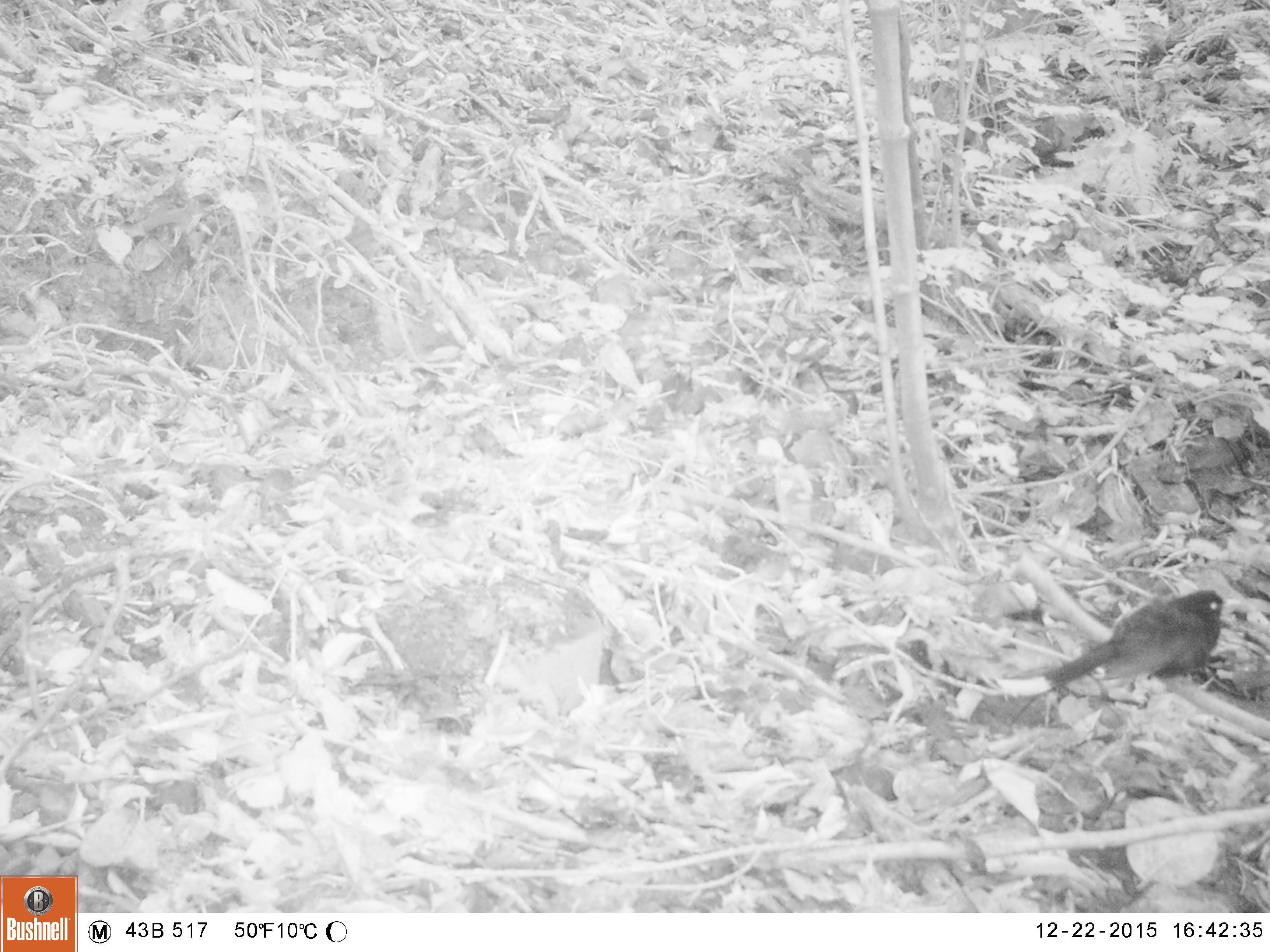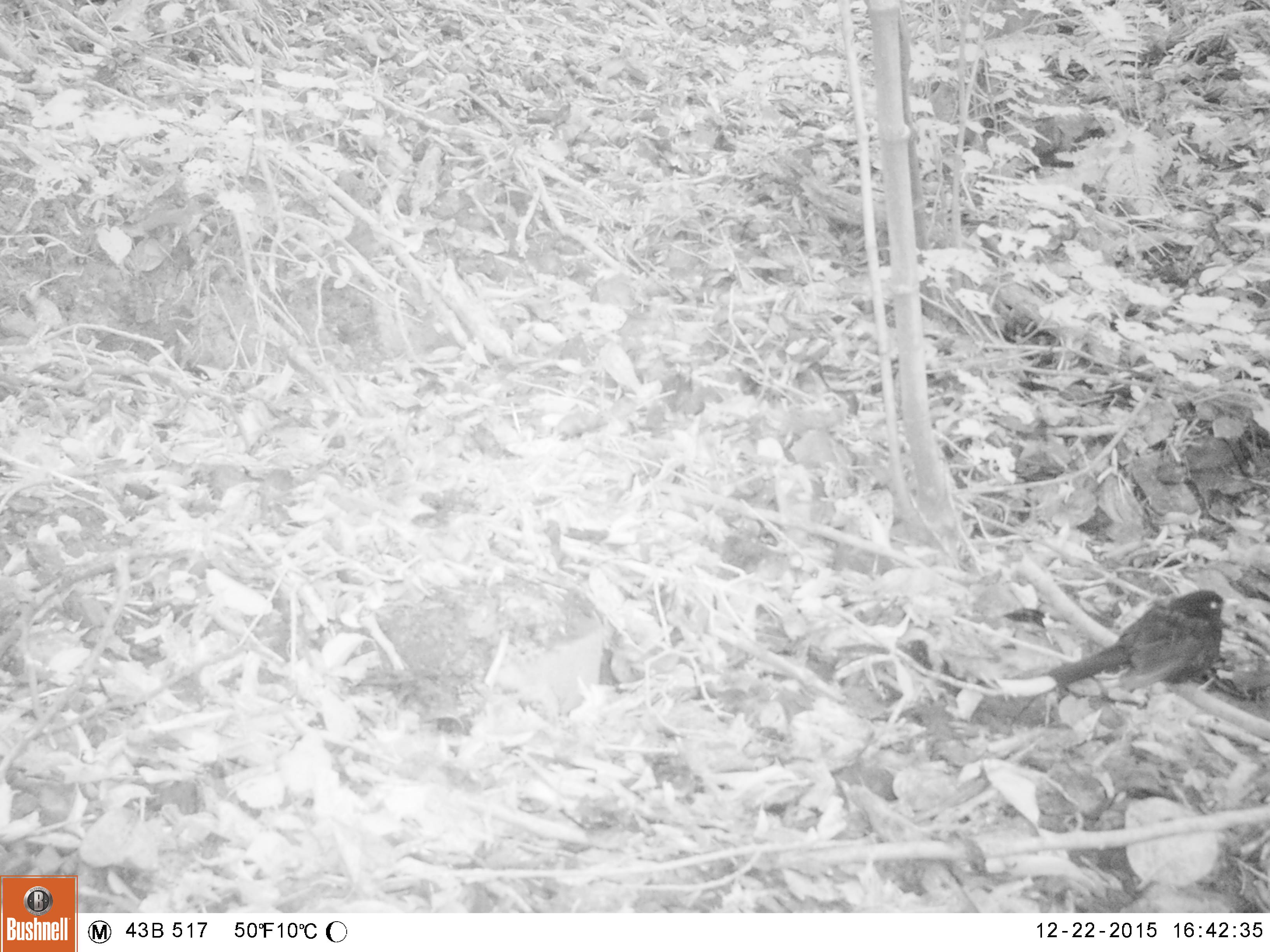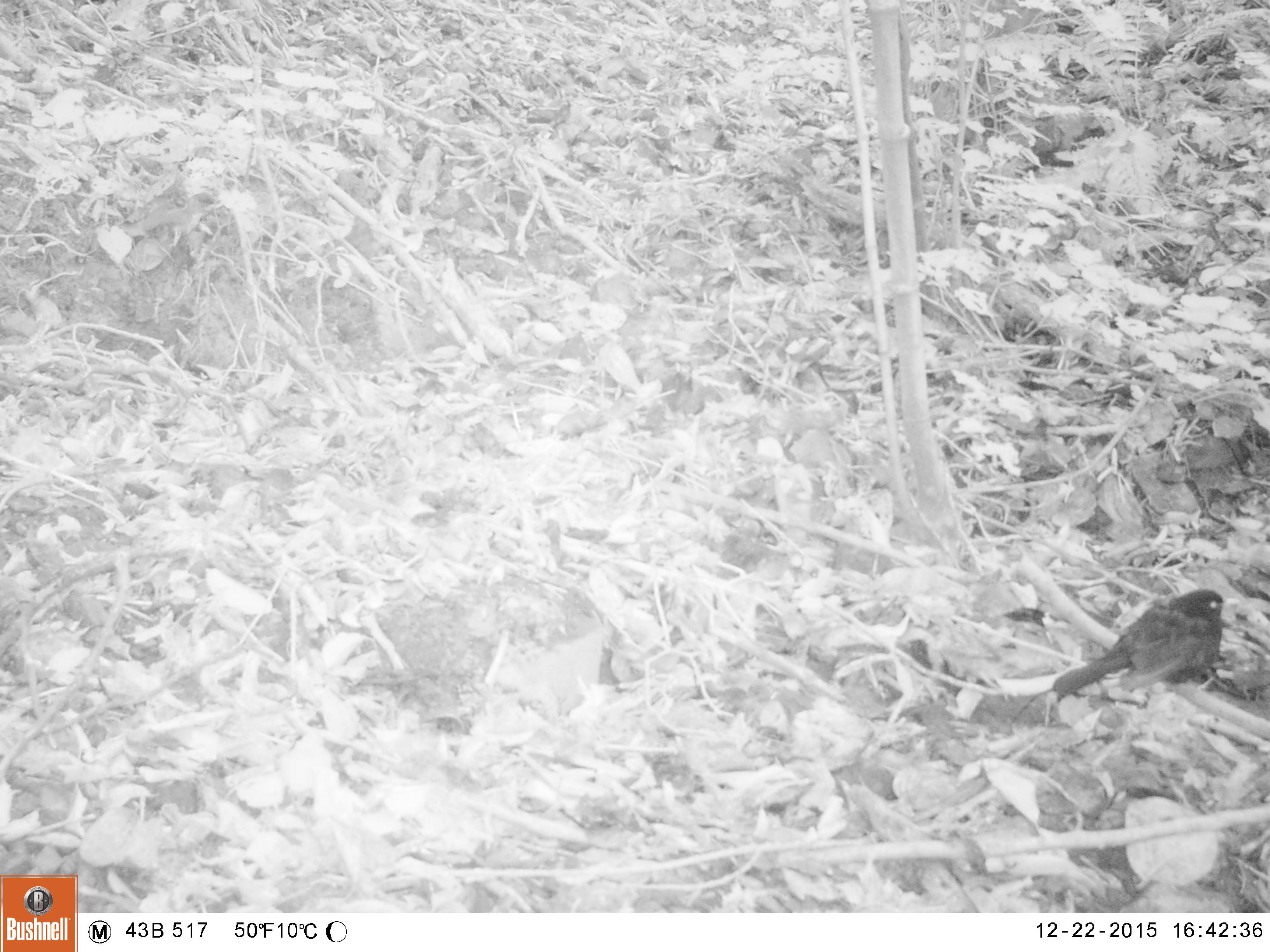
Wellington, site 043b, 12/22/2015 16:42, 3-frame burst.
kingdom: Animalia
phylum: Chordata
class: Aves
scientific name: Aves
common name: bird